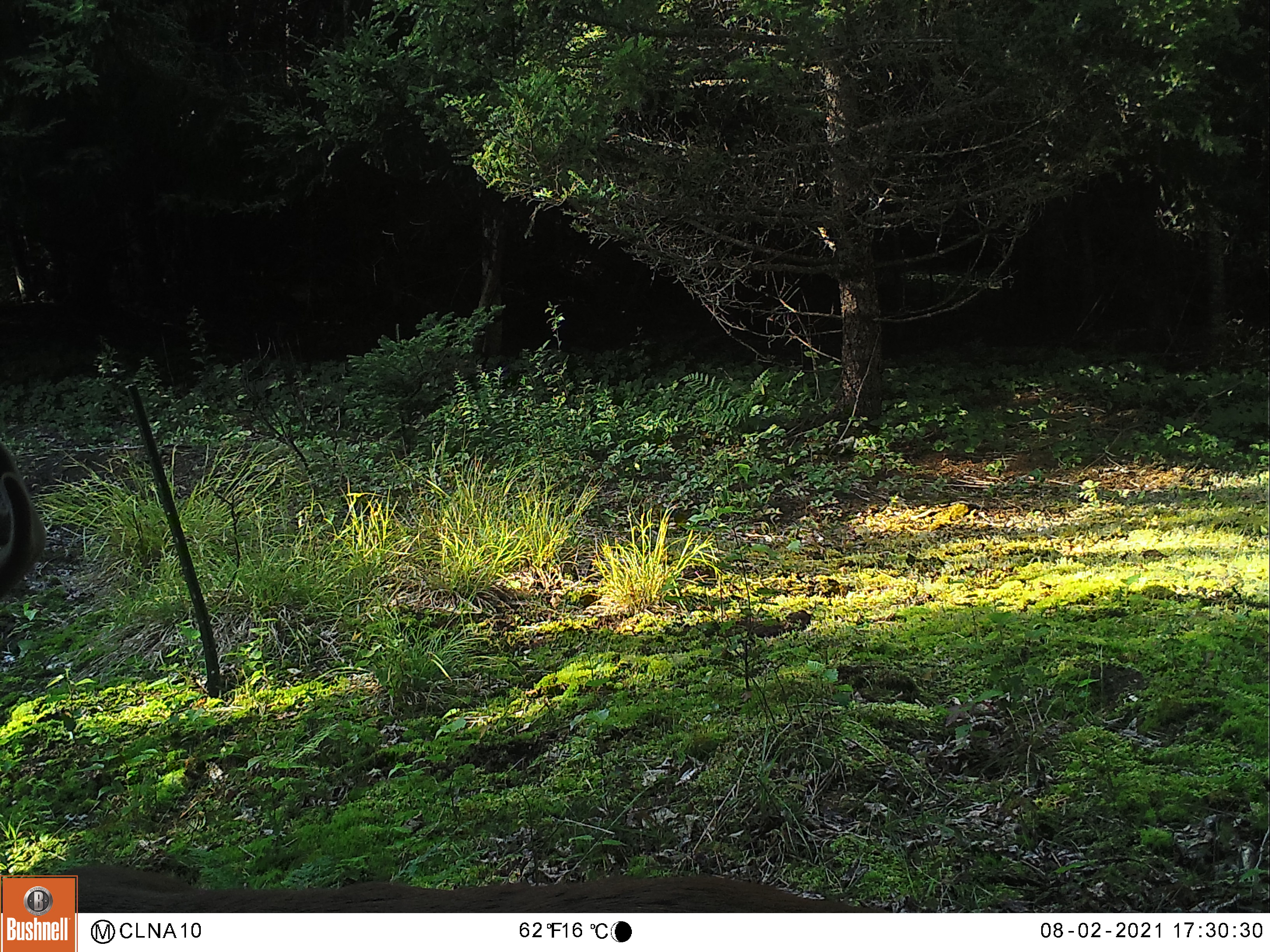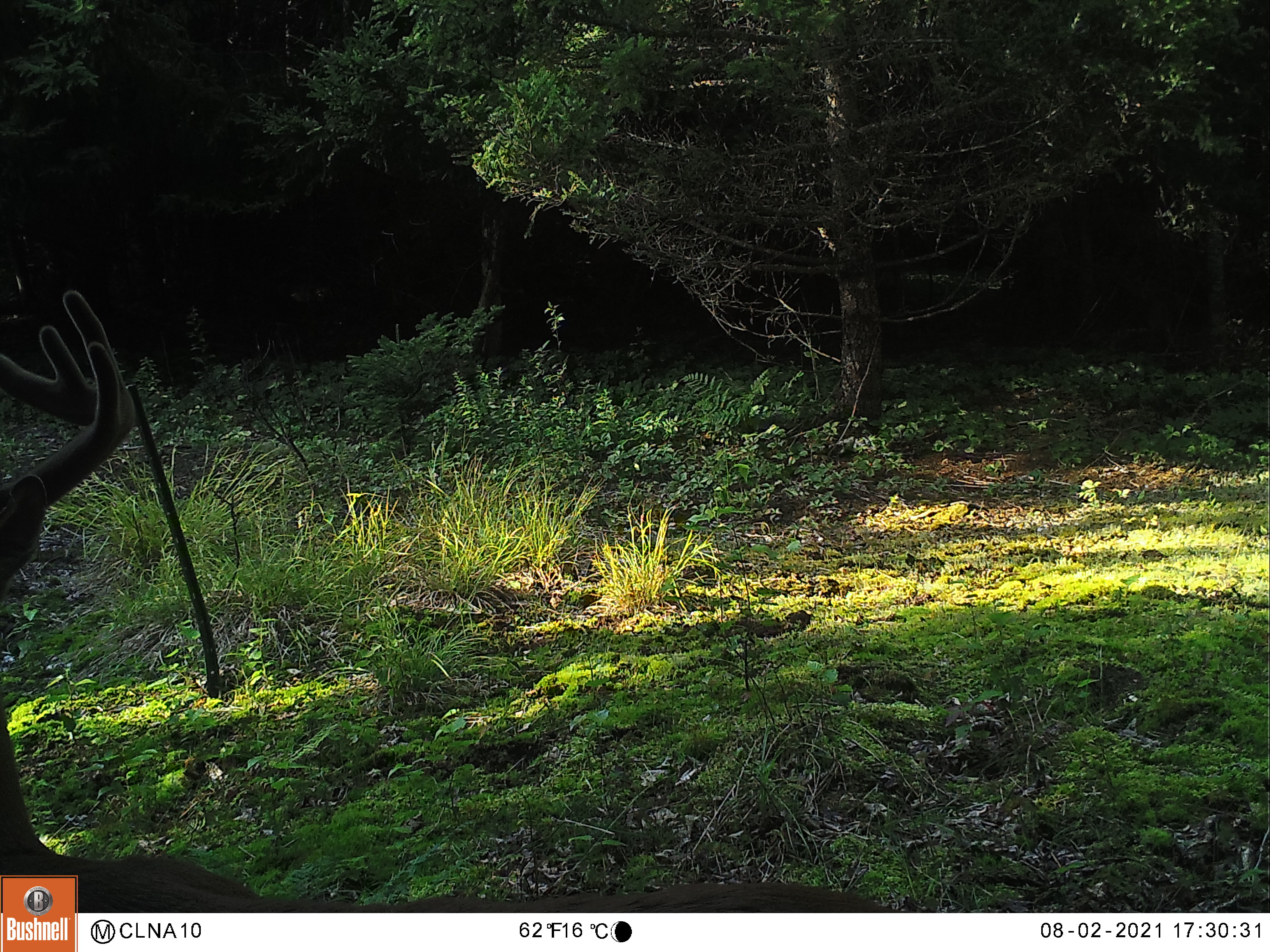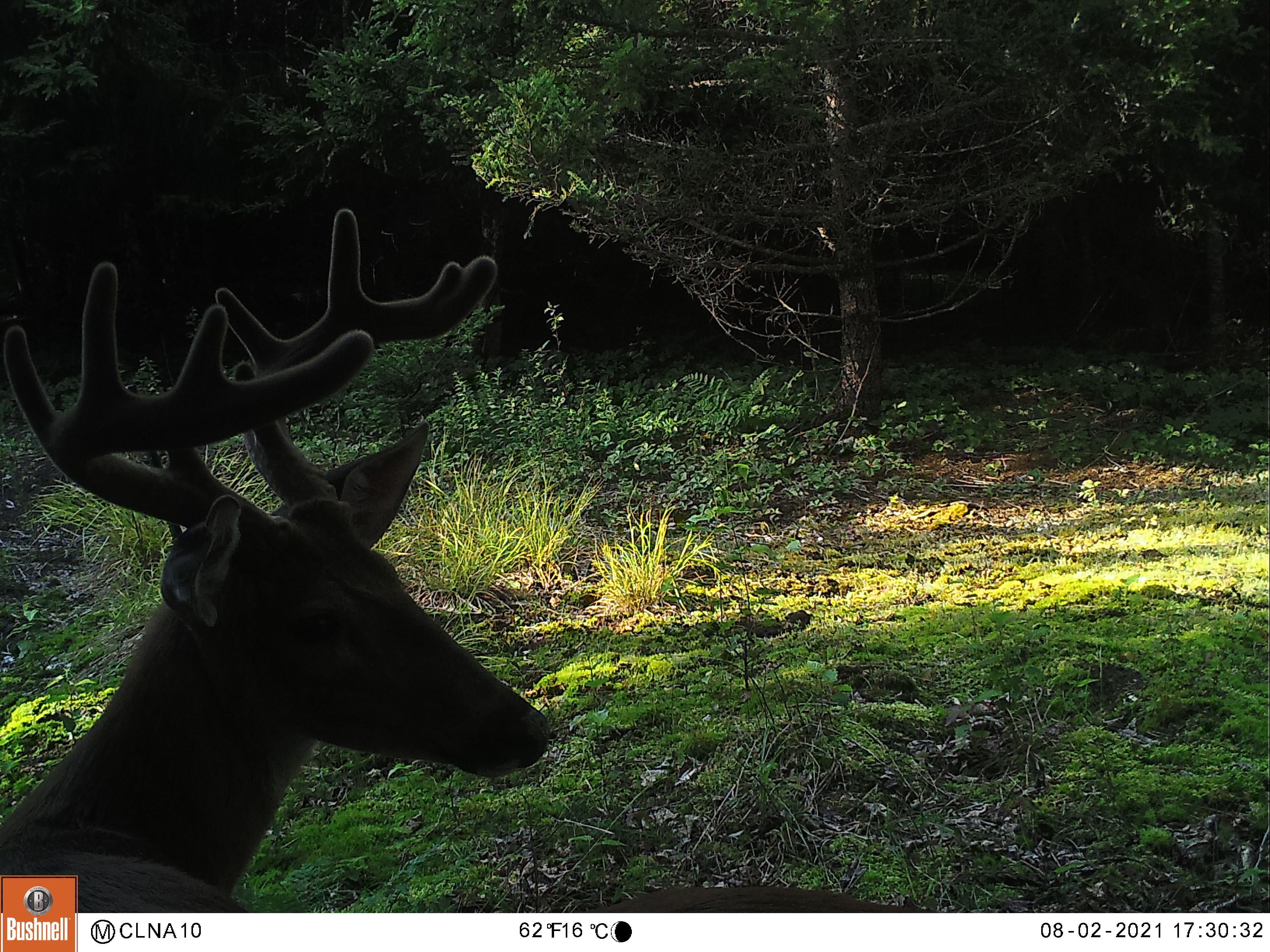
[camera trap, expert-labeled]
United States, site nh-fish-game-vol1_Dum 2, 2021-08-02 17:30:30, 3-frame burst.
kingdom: Animalia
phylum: Chordata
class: Mammalia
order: Artiodactyla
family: Cervidae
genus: Odocoileus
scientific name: Odocoileus virginianus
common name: white-tailed deer